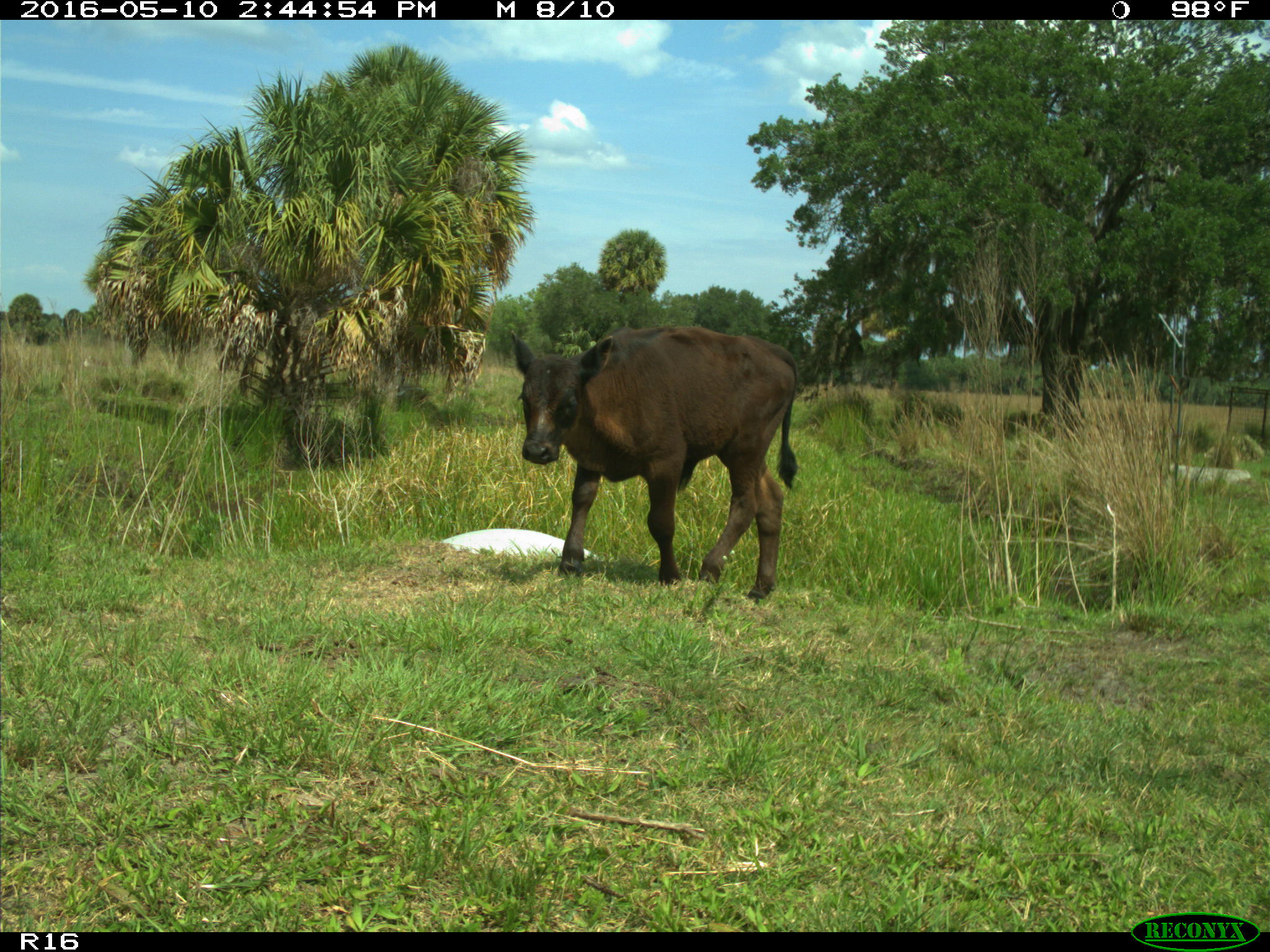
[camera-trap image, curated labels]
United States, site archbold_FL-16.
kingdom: Animalia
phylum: Chordata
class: Mammalia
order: Artiodactyla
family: Bovidae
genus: Bos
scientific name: Bos taurus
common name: domestic cow